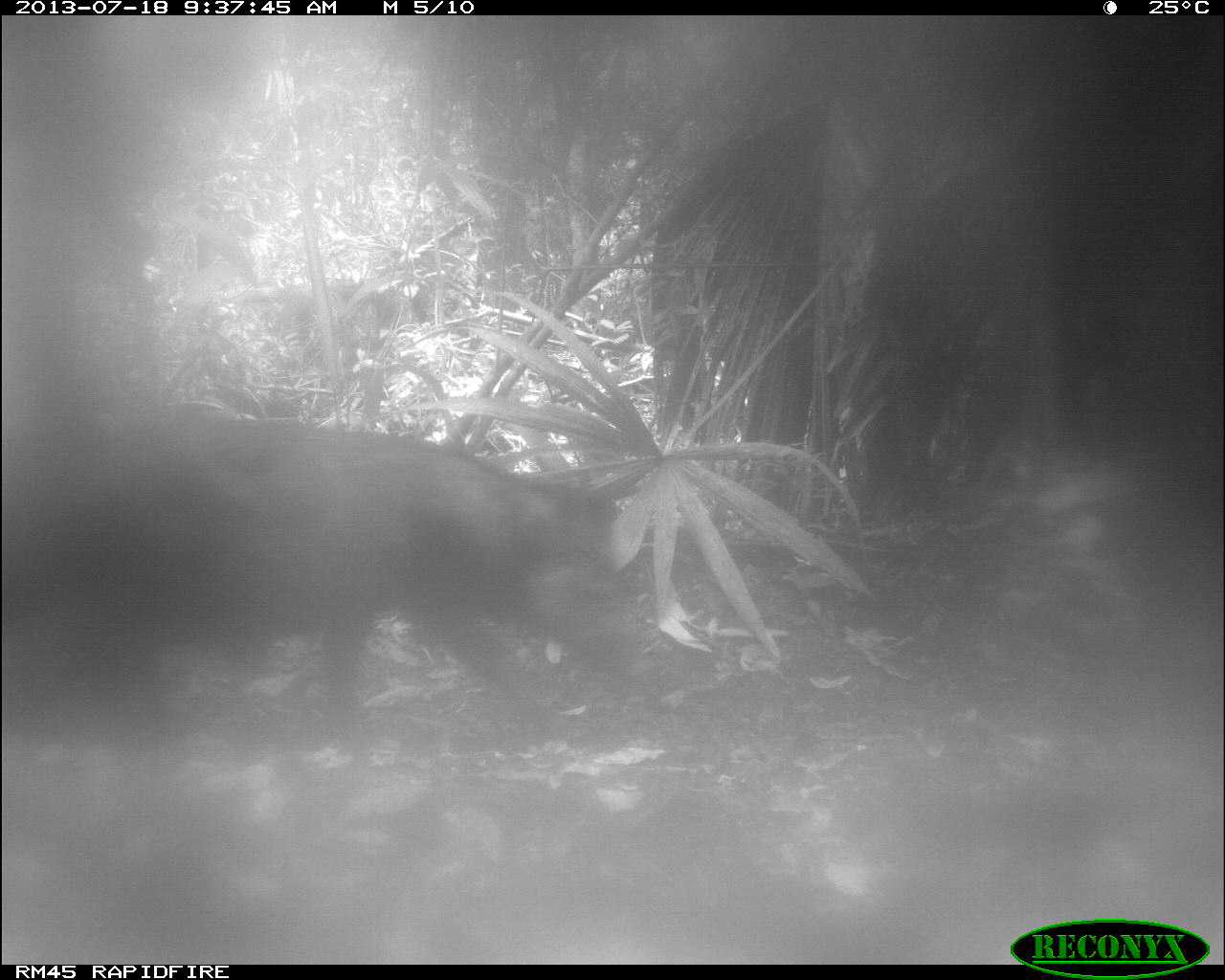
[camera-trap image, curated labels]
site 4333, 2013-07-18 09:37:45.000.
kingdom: Animalia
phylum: Chordata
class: Mammalia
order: Artiodactyla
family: Tayassuidae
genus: Tayassu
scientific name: Tayassu pecari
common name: white-lipped peccary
Tayassu pecari (white-lipped peccary), count 1.